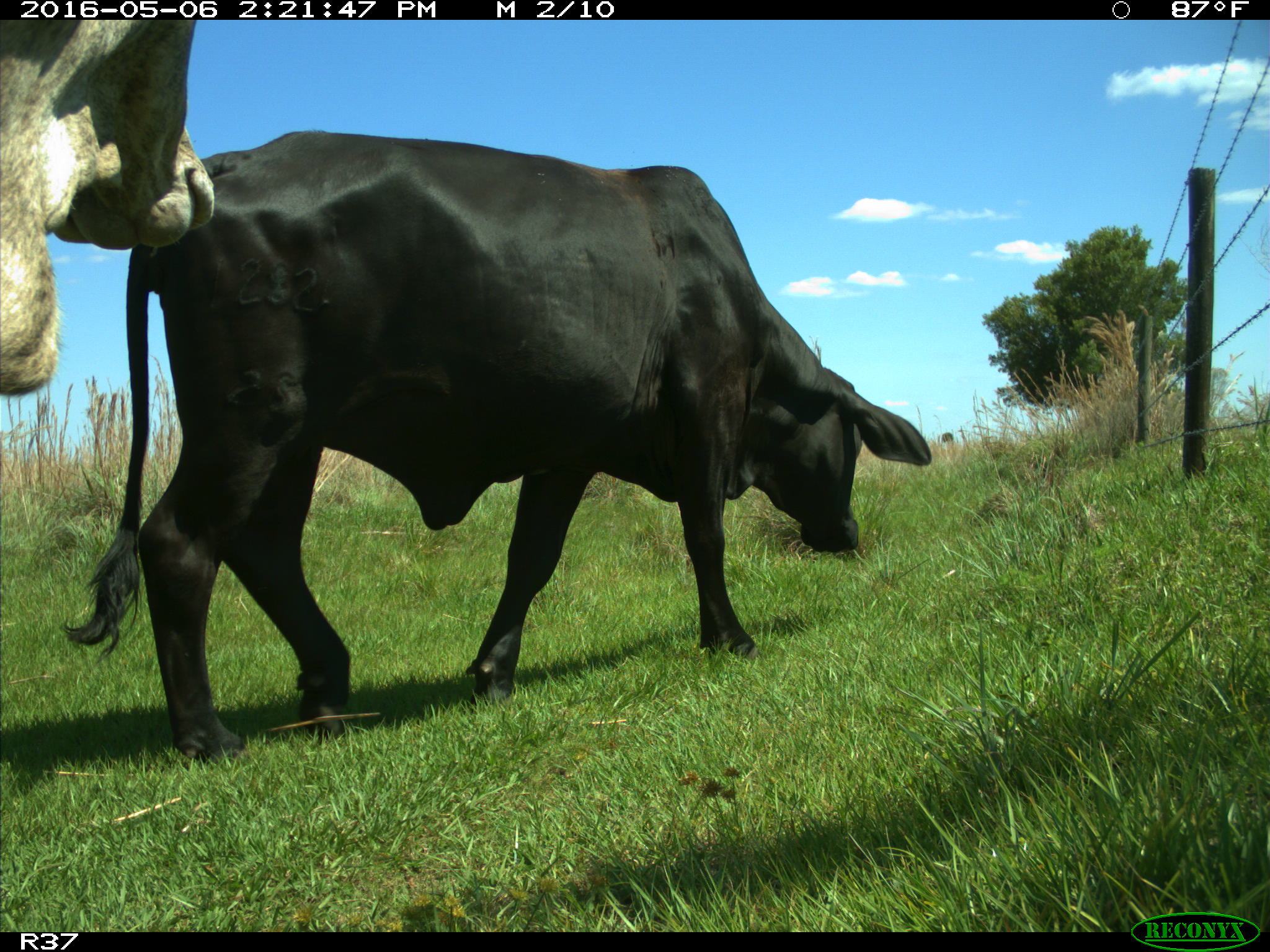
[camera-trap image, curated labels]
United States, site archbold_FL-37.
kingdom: Animalia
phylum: Chordata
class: Mammalia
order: Artiodactyla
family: Bovidae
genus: Bos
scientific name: Bos taurus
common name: domestic cow